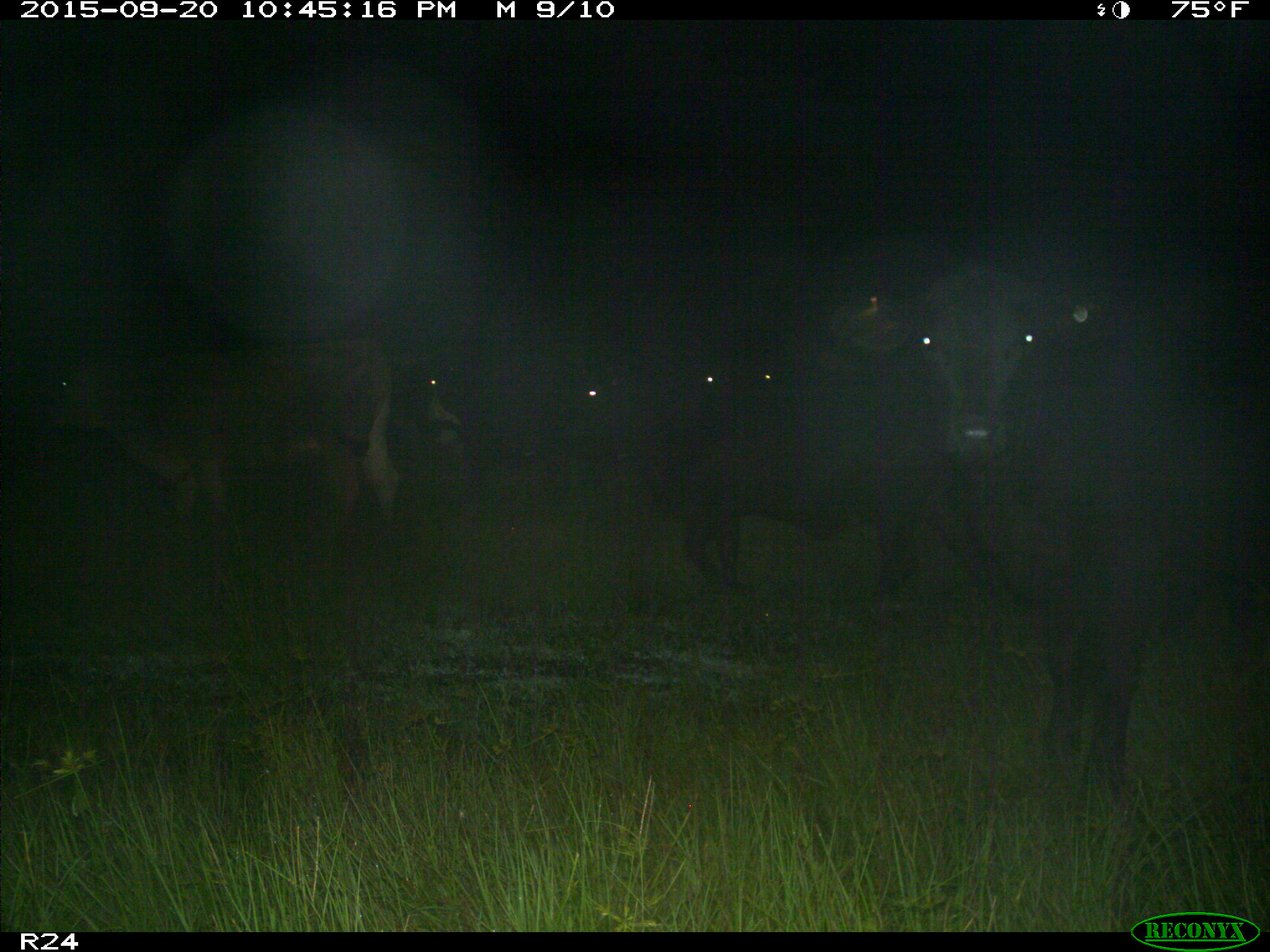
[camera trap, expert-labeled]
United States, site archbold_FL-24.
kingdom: Animalia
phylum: Chordata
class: Mammalia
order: Artiodactyla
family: Bovidae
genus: Bos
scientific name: Bos taurus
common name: domestic cow